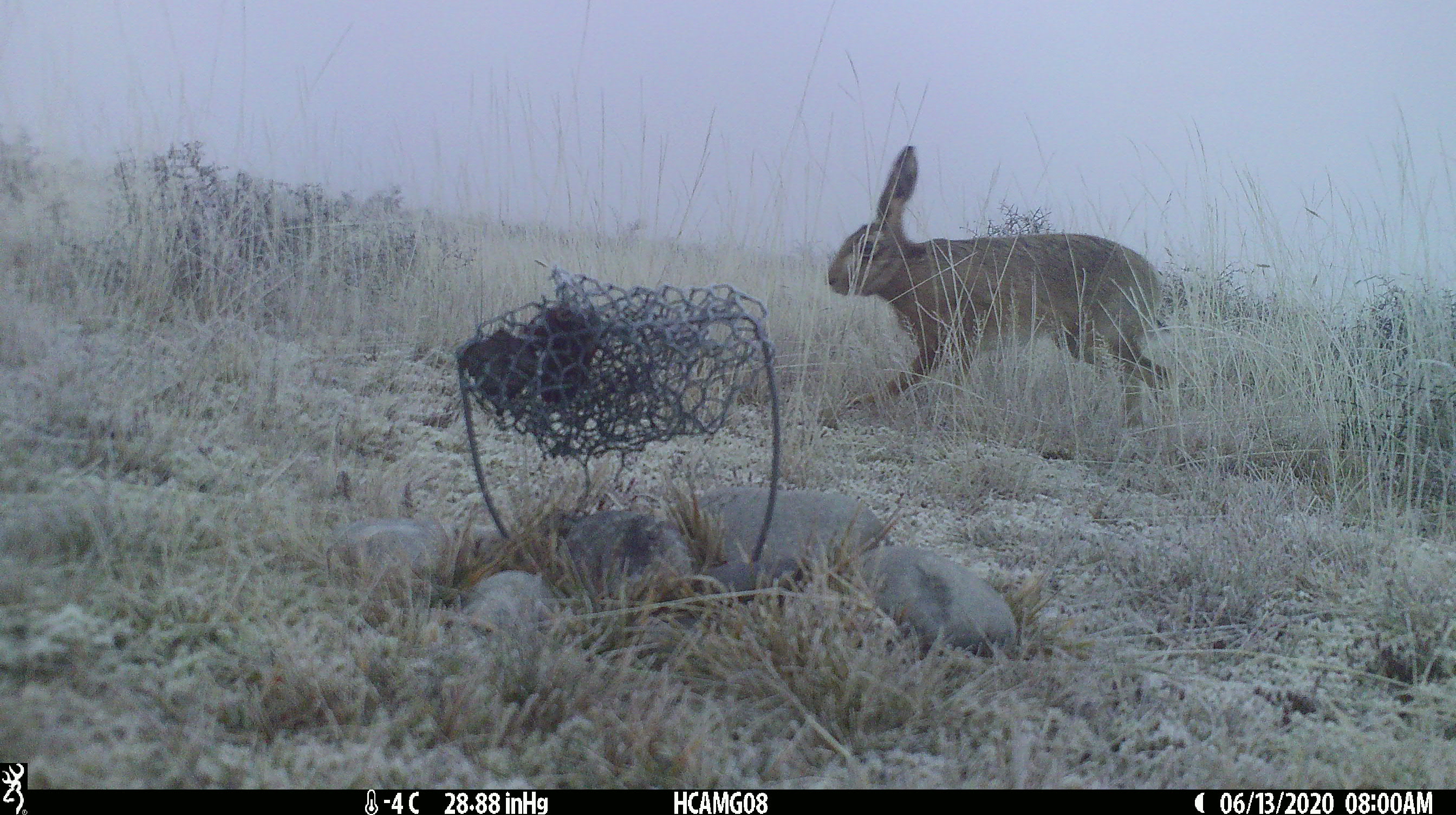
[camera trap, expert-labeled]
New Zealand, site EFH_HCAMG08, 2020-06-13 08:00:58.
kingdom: Animalia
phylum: Chordata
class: Mammalia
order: Lagomorpha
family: Leporidae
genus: Lepus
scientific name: Lepus europaeus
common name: brown hare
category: hare